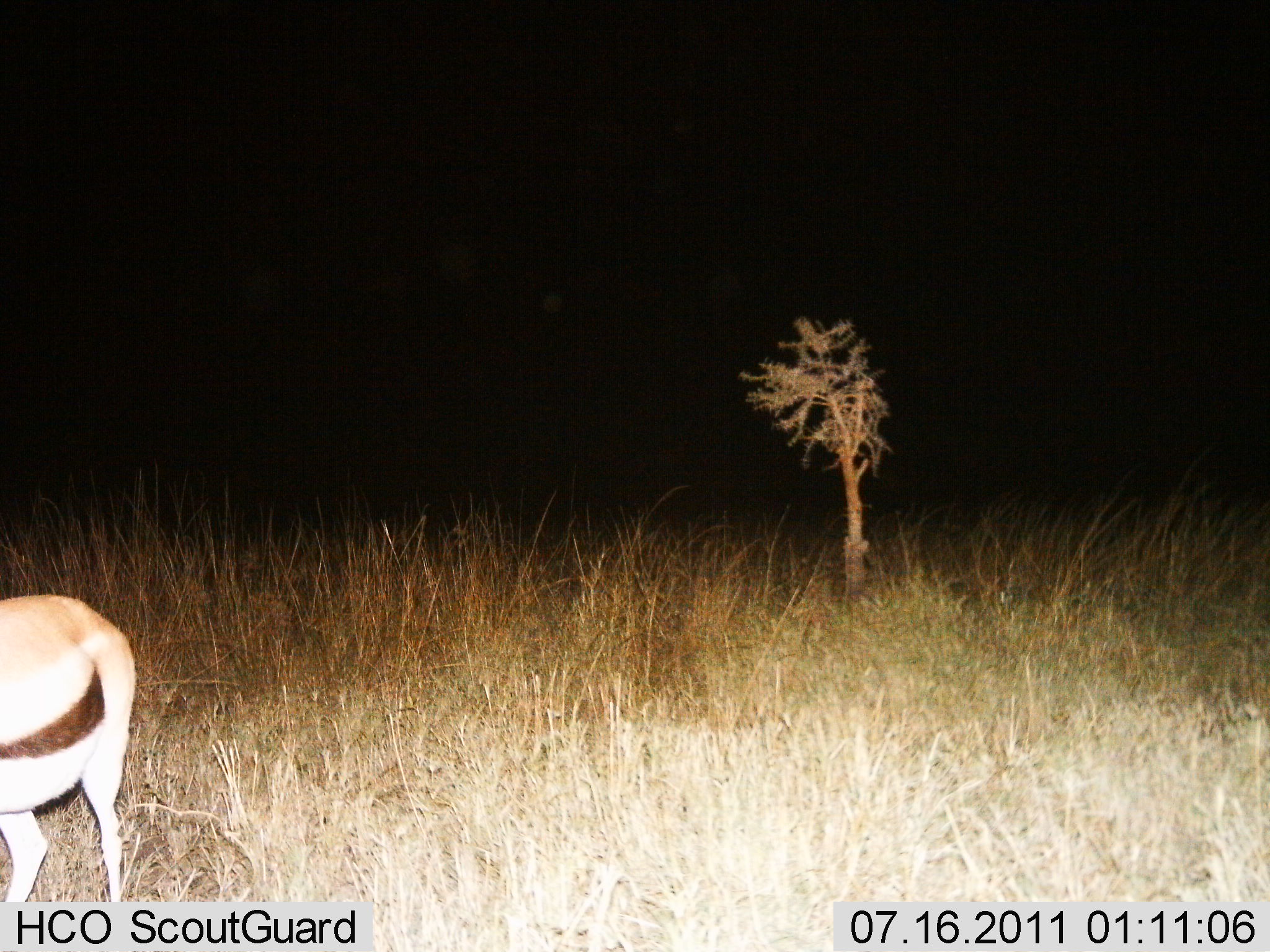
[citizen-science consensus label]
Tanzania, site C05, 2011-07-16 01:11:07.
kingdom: Animalia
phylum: Chordata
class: Mammalia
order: Artiodactyla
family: Bovidae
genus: Eudorcas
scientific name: Eudorcas thomsonii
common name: thomson's gazelle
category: gazellethomsons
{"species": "gazellethomsons (thomson's gazelle) (Eudorcas thomsonii)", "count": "1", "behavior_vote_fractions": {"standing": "91%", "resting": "0%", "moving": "9%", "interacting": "0%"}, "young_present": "0%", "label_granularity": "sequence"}